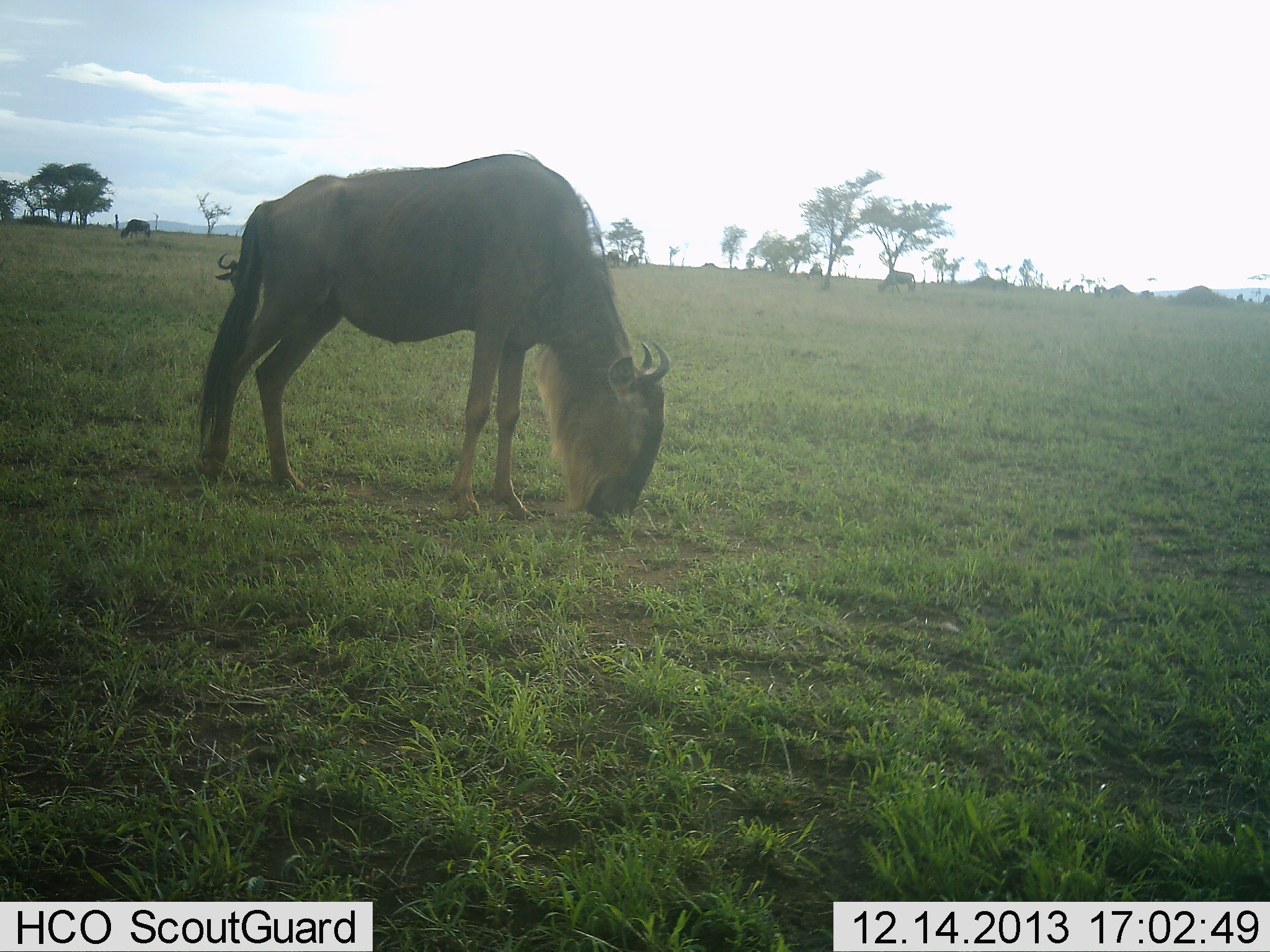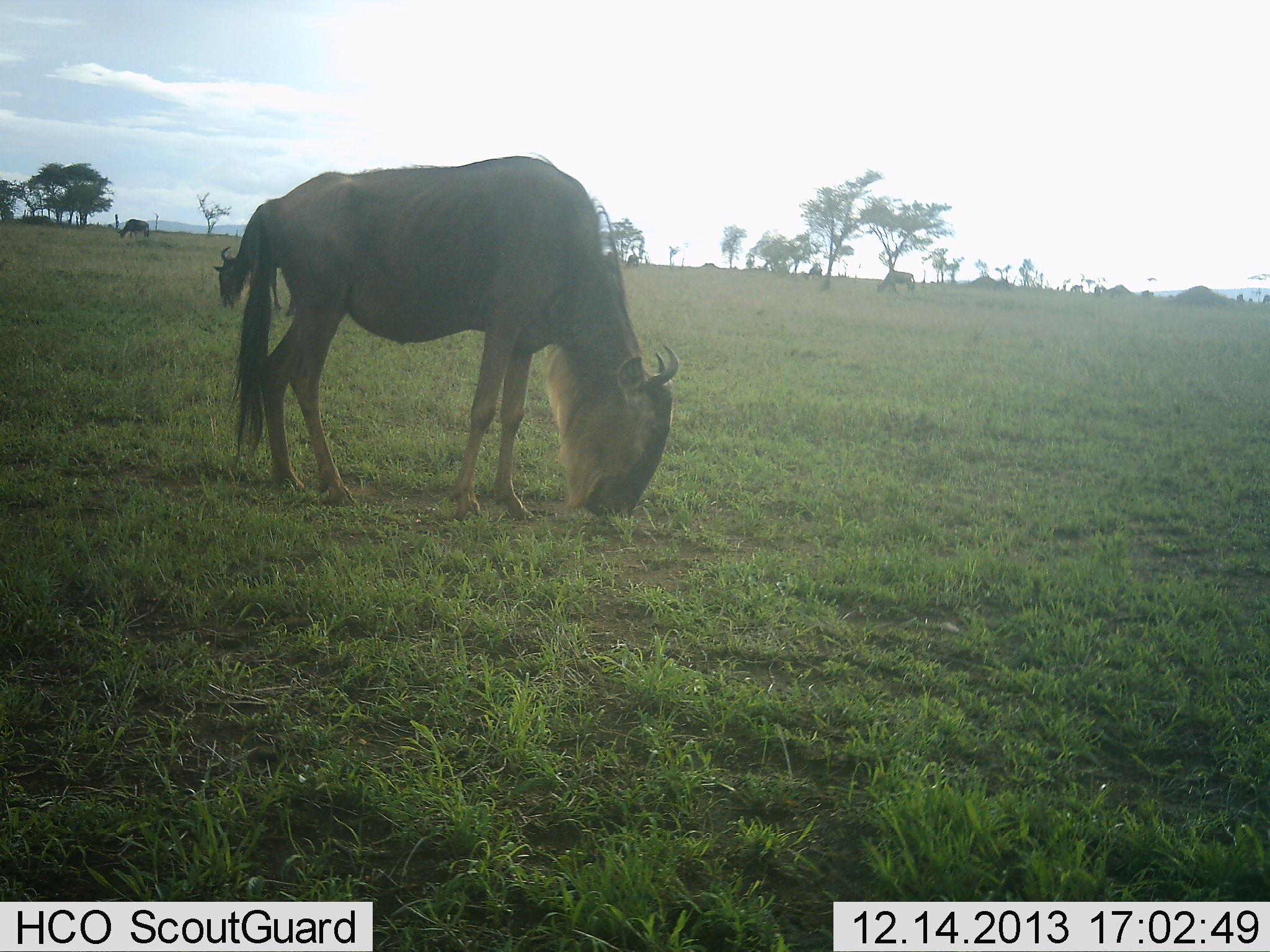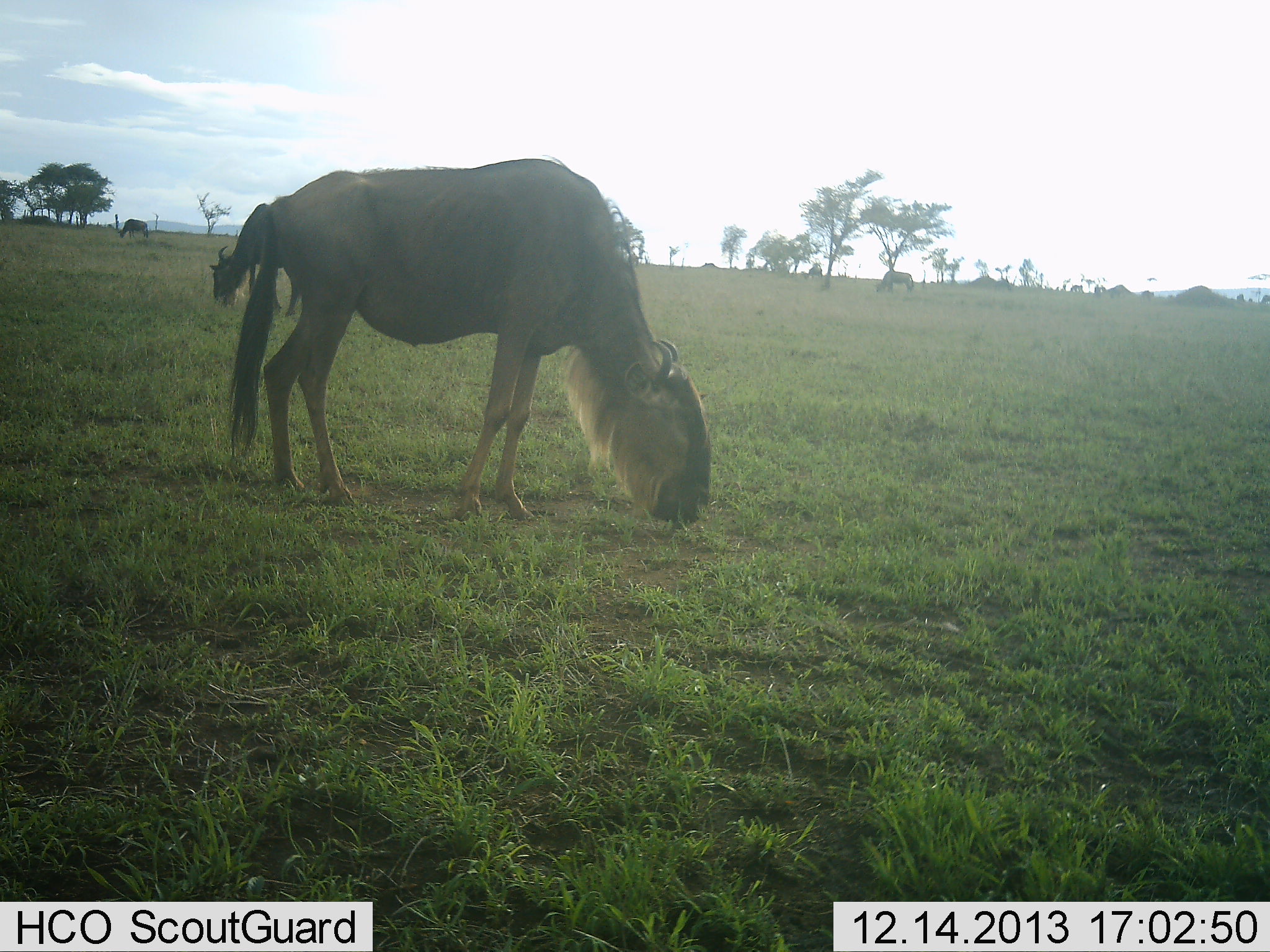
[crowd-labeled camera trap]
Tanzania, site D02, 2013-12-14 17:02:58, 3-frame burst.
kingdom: Animalia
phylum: Chordata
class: Mammalia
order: Artiodactyla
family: Bovidae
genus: Connochaetes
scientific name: Connochaetes taurinus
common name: blue wildebeest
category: wildebeest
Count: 4.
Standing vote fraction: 0%.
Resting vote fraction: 0%.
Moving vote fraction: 0%.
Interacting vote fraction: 0%.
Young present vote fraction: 0%.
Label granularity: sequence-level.